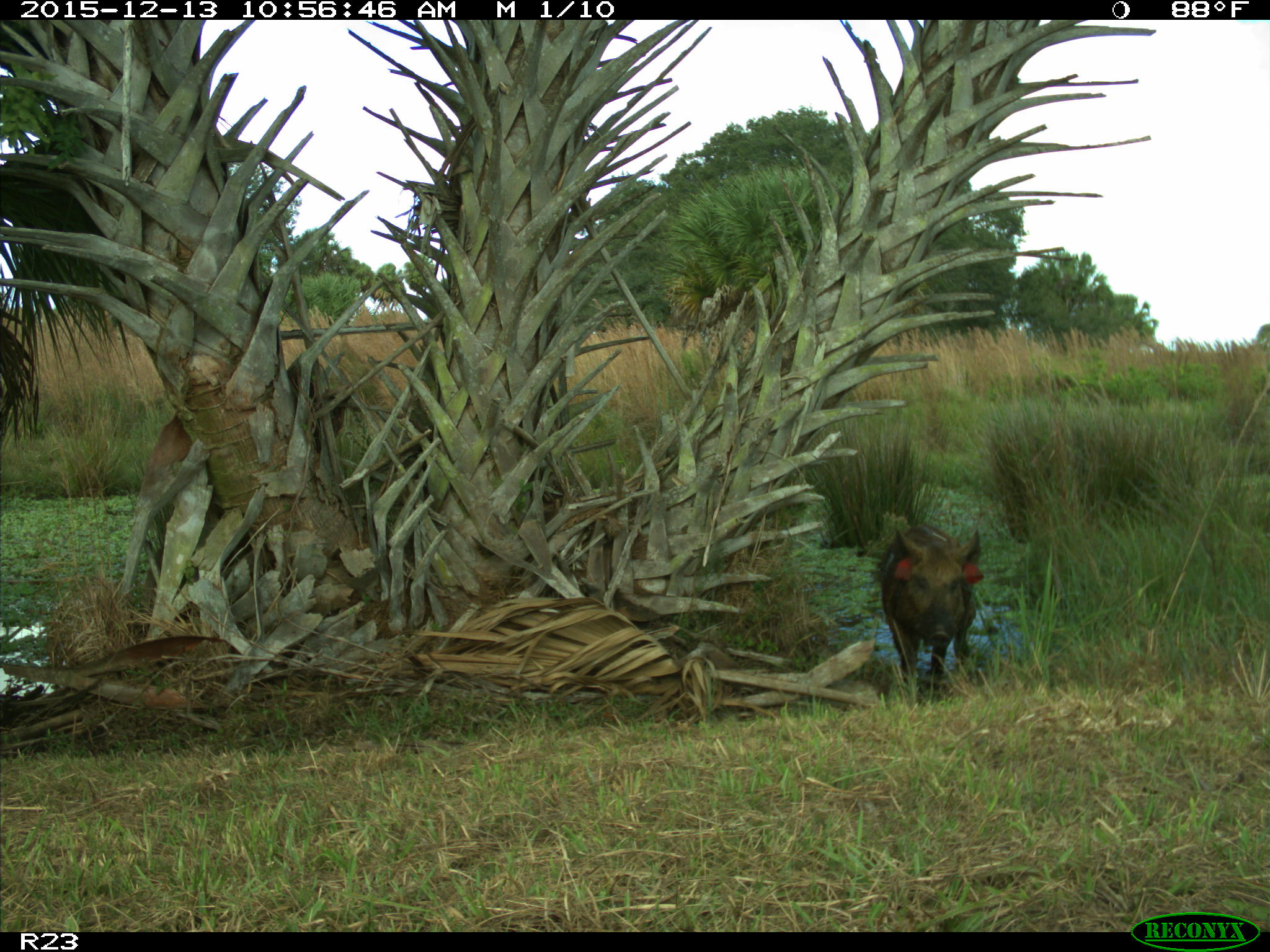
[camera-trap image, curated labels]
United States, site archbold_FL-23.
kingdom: Animalia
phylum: Chordata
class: Mammalia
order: Artiodactyla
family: Suidae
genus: Sus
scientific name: Sus scrofa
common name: wild boar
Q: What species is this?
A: Sus scrofa (wild boar).